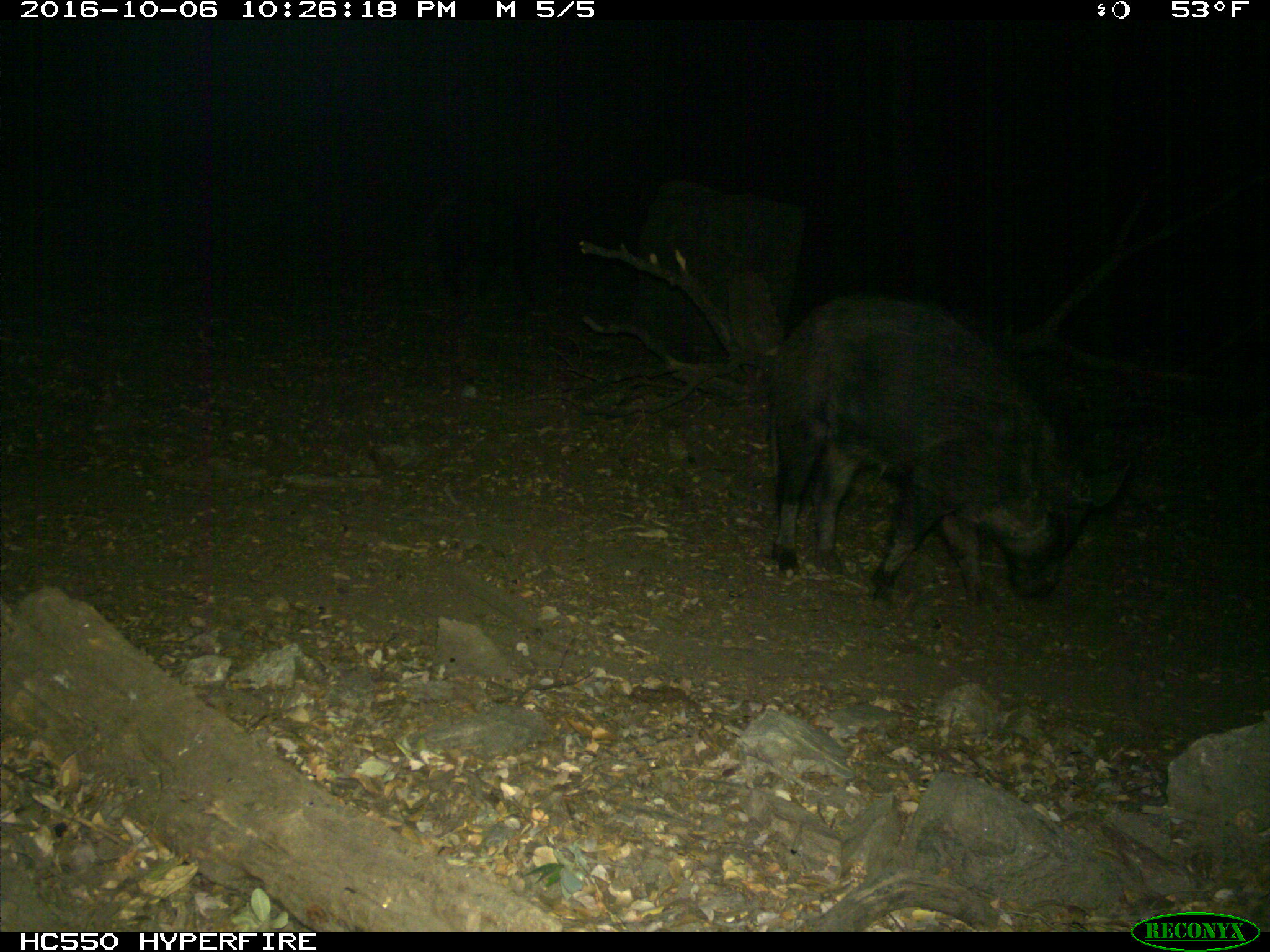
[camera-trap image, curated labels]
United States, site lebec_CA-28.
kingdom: Animalia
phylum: Chordata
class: Mammalia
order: Artiodactyla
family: Suidae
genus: Sus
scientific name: Sus scrofa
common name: wild boar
Sus scrofa (wild boar).